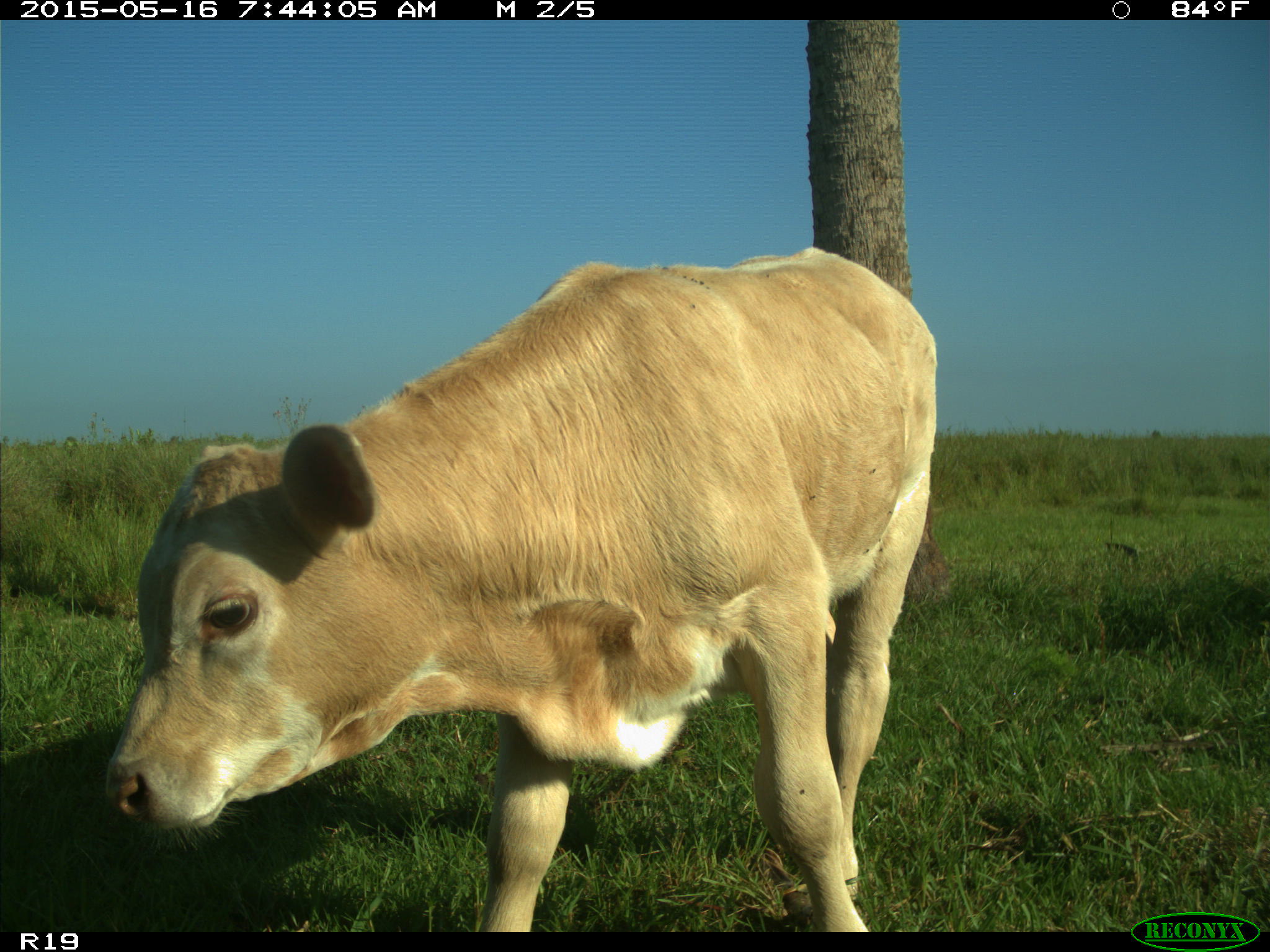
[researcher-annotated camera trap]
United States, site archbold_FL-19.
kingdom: Animalia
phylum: Chordata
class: Mammalia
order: Artiodactyla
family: Bovidae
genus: Bos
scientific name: Bos taurus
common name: domestic cow